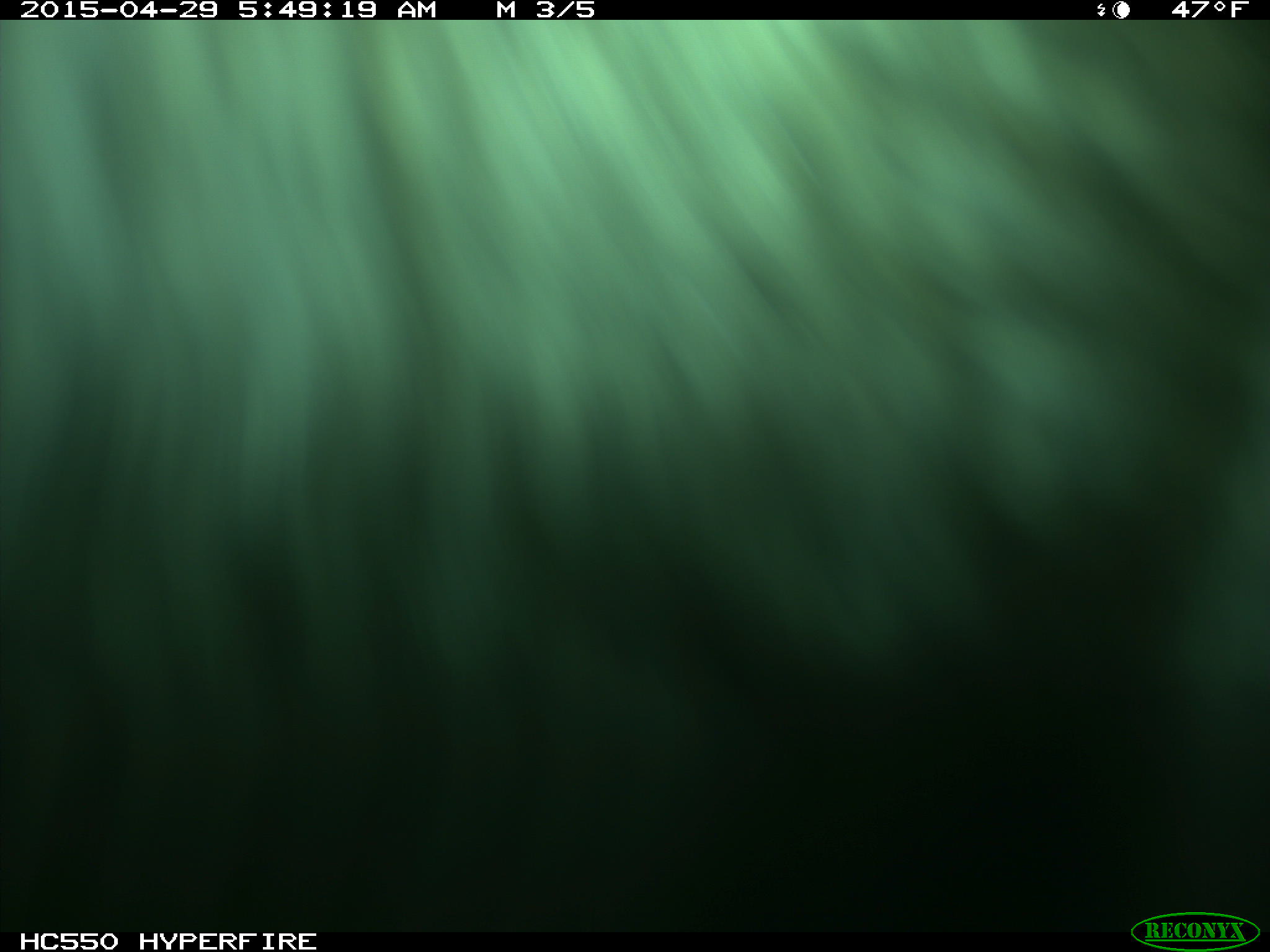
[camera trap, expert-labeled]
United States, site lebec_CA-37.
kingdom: Animalia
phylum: Chordata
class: Mammalia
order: Artiodactyla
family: Bovidae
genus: Bos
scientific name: Bos taurus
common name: domestic cow